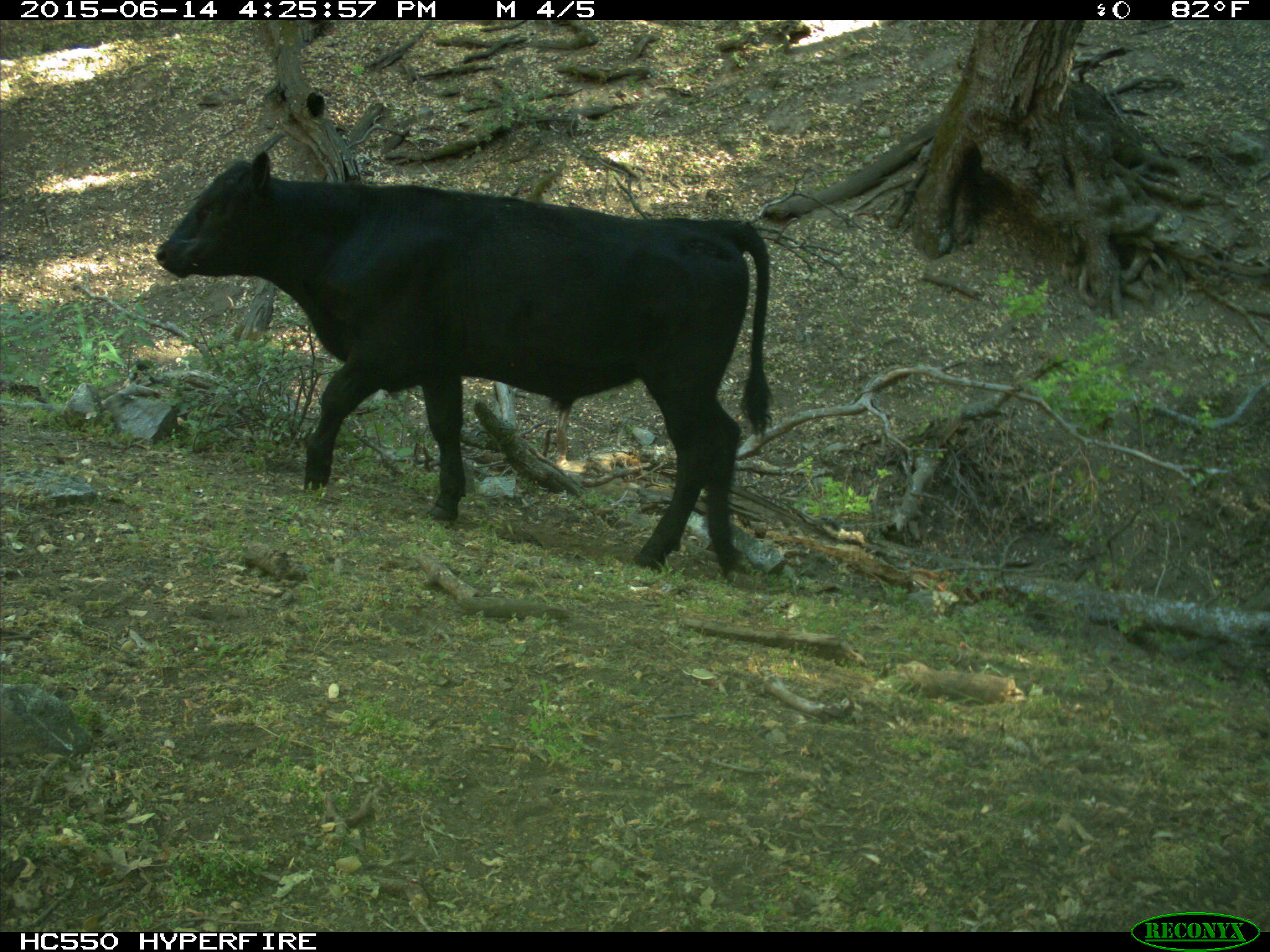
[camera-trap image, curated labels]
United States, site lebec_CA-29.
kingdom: Animalia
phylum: Chordata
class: Mammalia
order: Artiodactyla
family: Bovidae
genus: Bos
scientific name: Bos taurus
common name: domestic cow